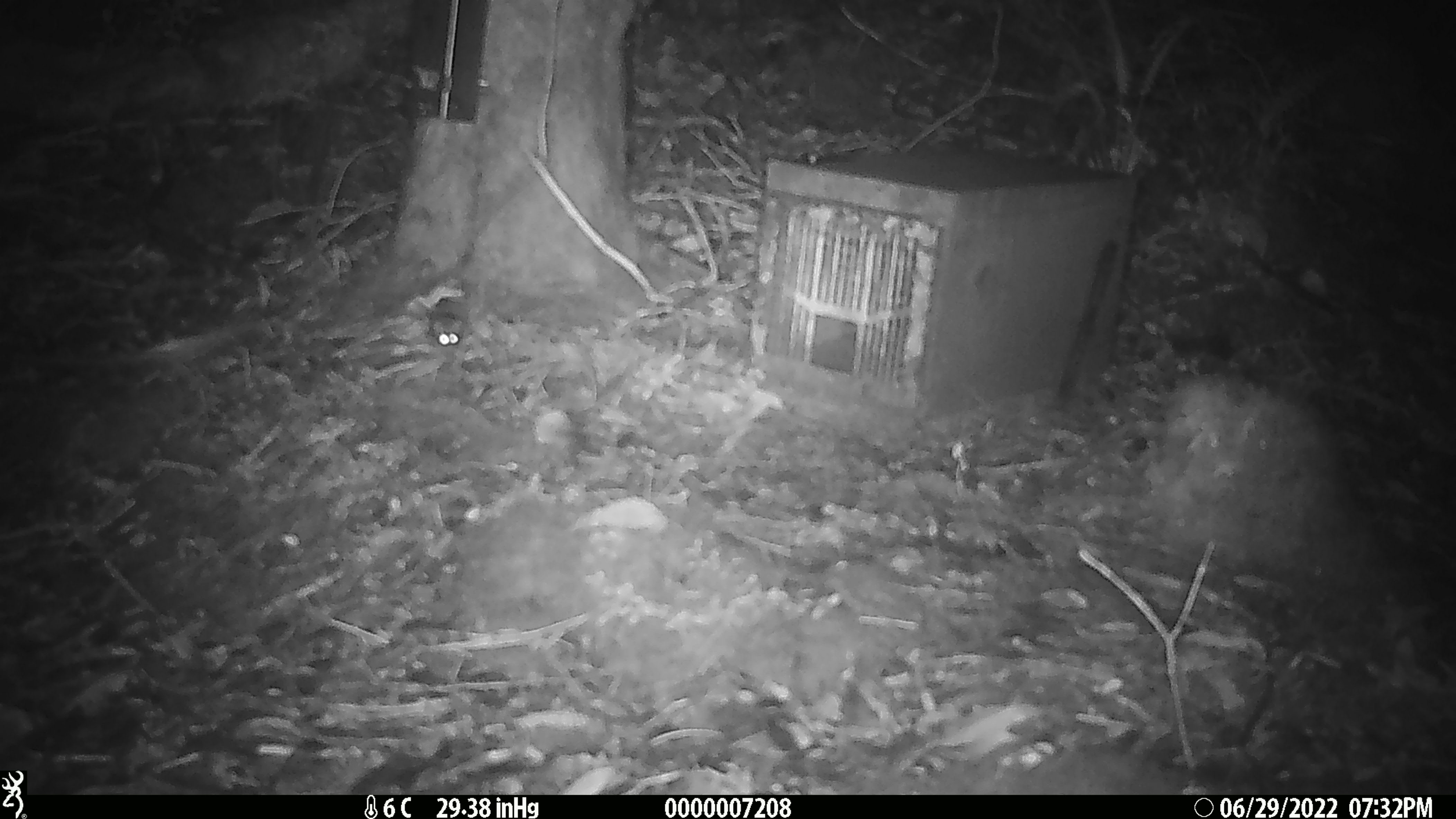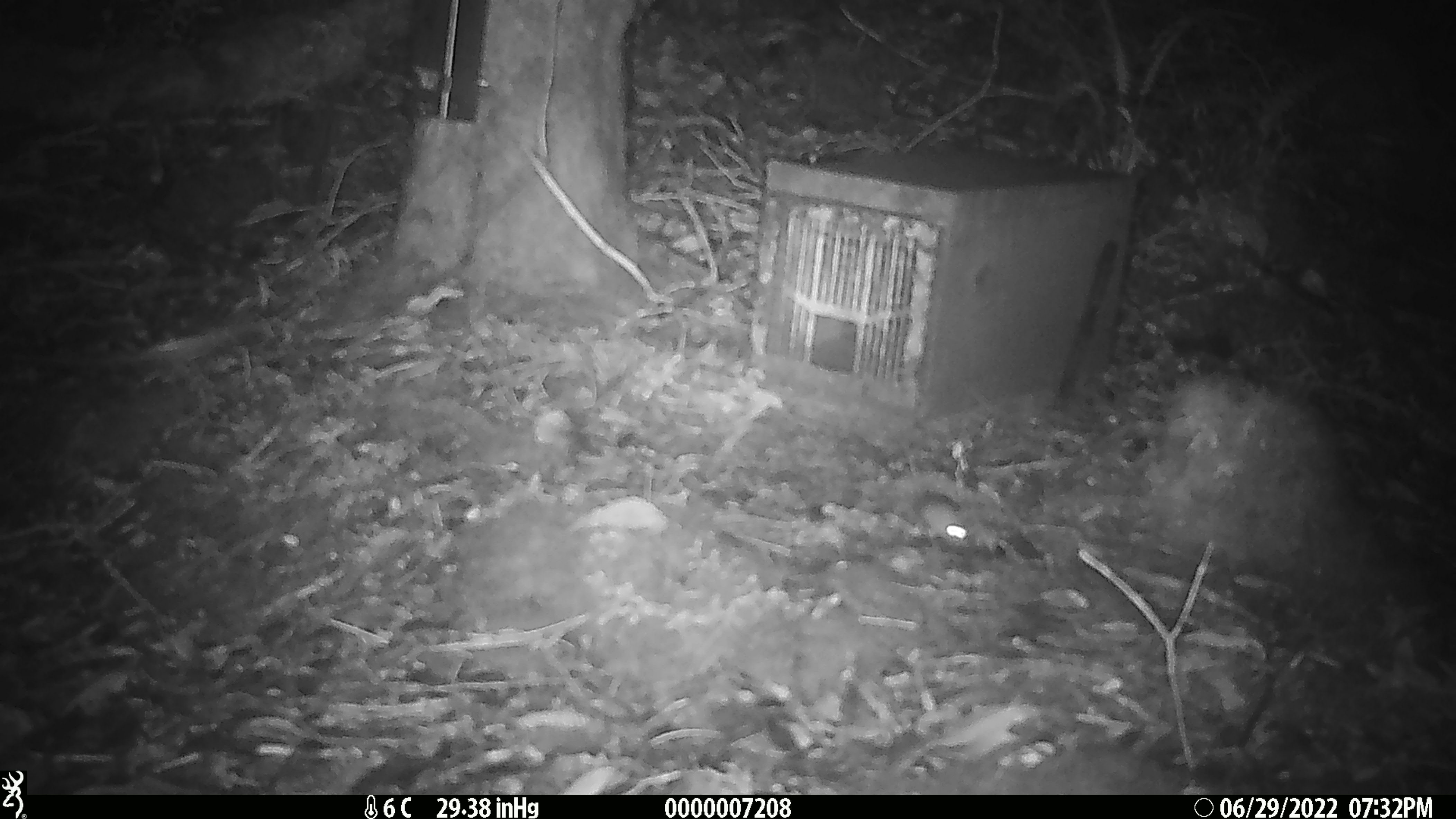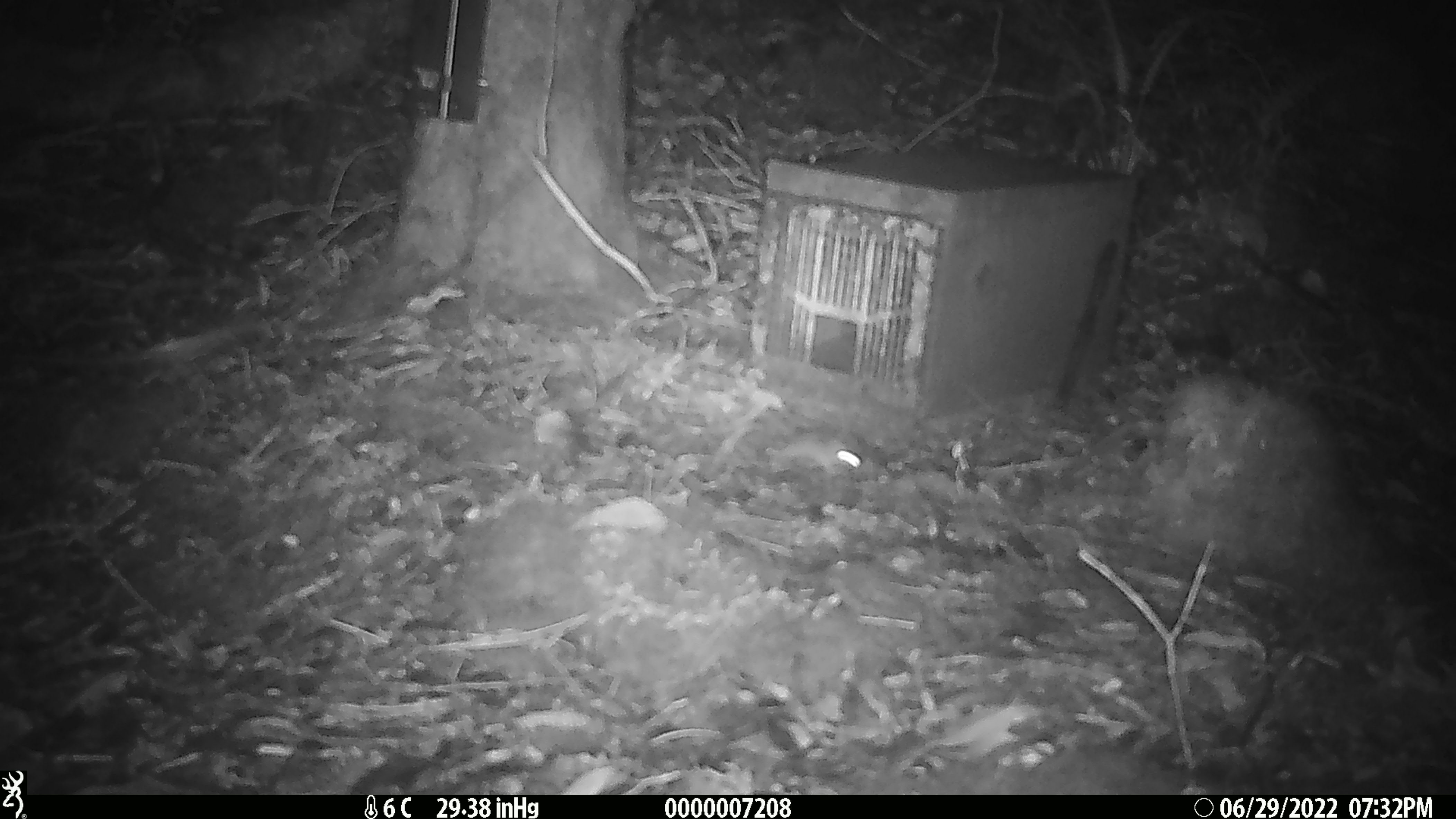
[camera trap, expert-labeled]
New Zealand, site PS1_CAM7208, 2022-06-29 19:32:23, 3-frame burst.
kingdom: Animalia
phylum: Chordata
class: Mammalia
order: Rodentia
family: Muridae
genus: Mus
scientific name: Mus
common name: mouse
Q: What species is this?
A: Mouse (Mus).